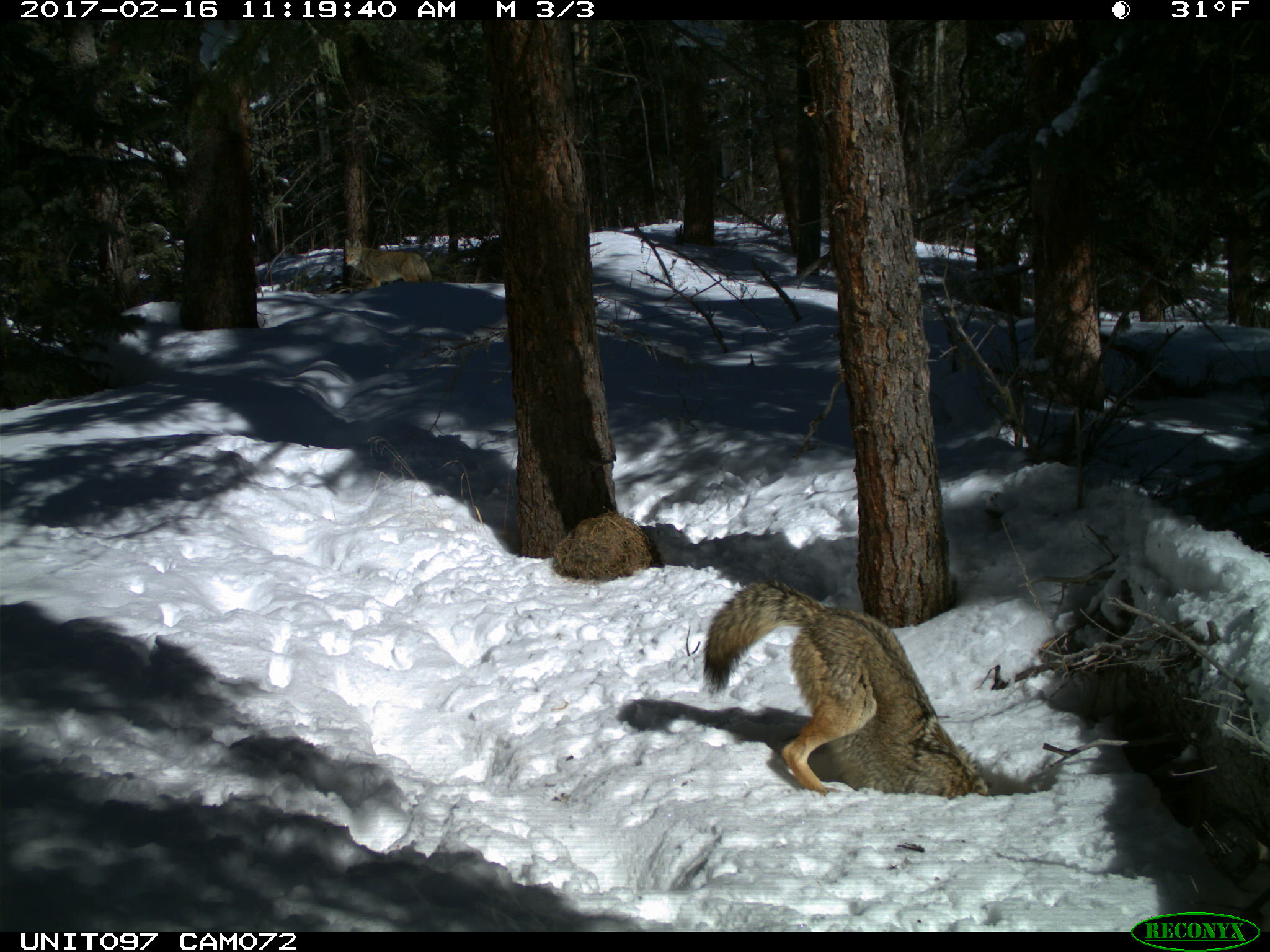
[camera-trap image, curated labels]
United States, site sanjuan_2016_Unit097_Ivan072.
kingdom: Animalia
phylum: Chordata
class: Mammalia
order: Carnivora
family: Canidae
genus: Canis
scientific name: Canis latrans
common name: coyote